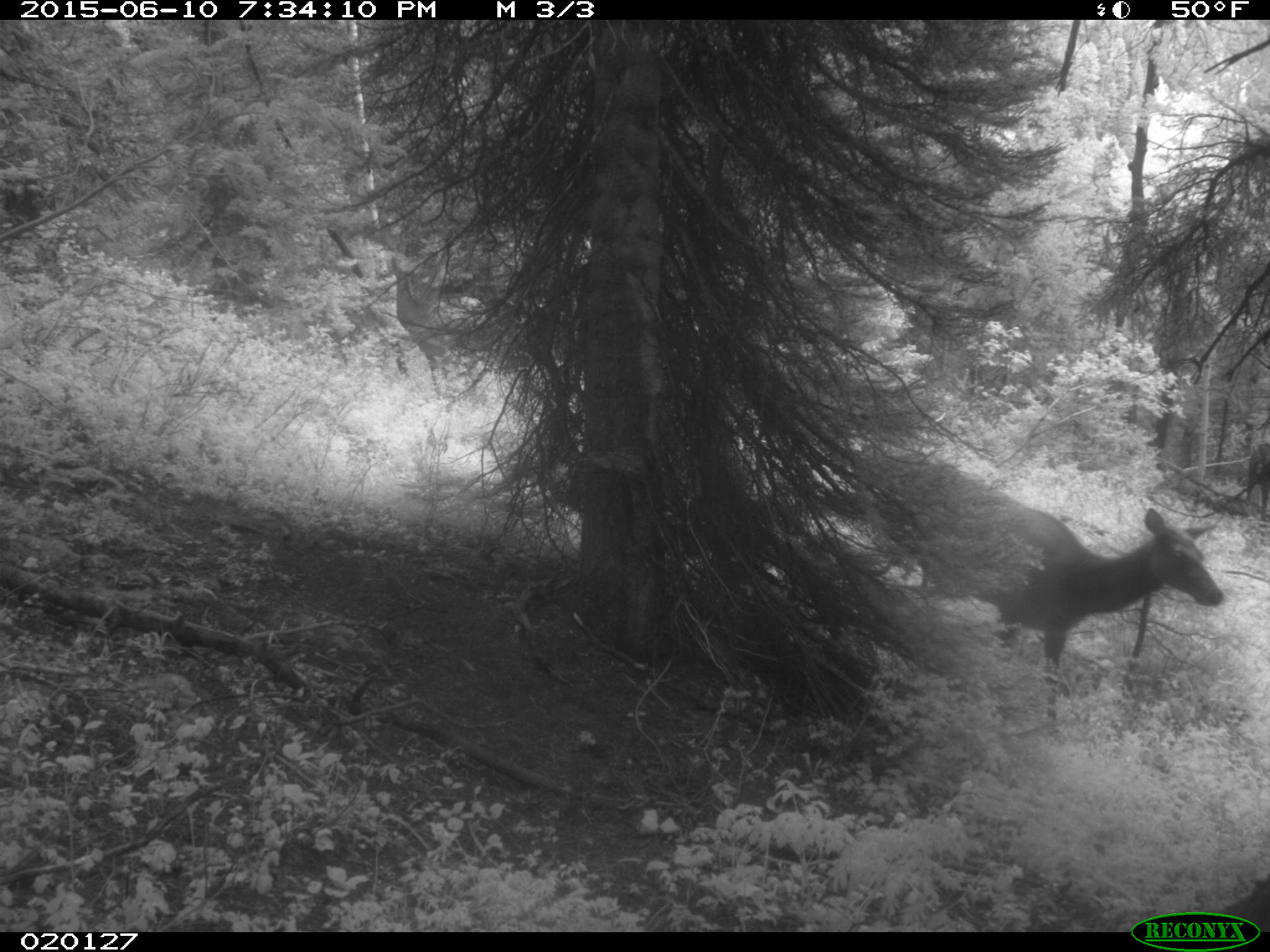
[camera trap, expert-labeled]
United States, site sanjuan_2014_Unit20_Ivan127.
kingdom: Animalia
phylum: Chordata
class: Mammalia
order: Artiodactyla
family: Cervidae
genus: Cervus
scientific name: Cervus elaphus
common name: red deer